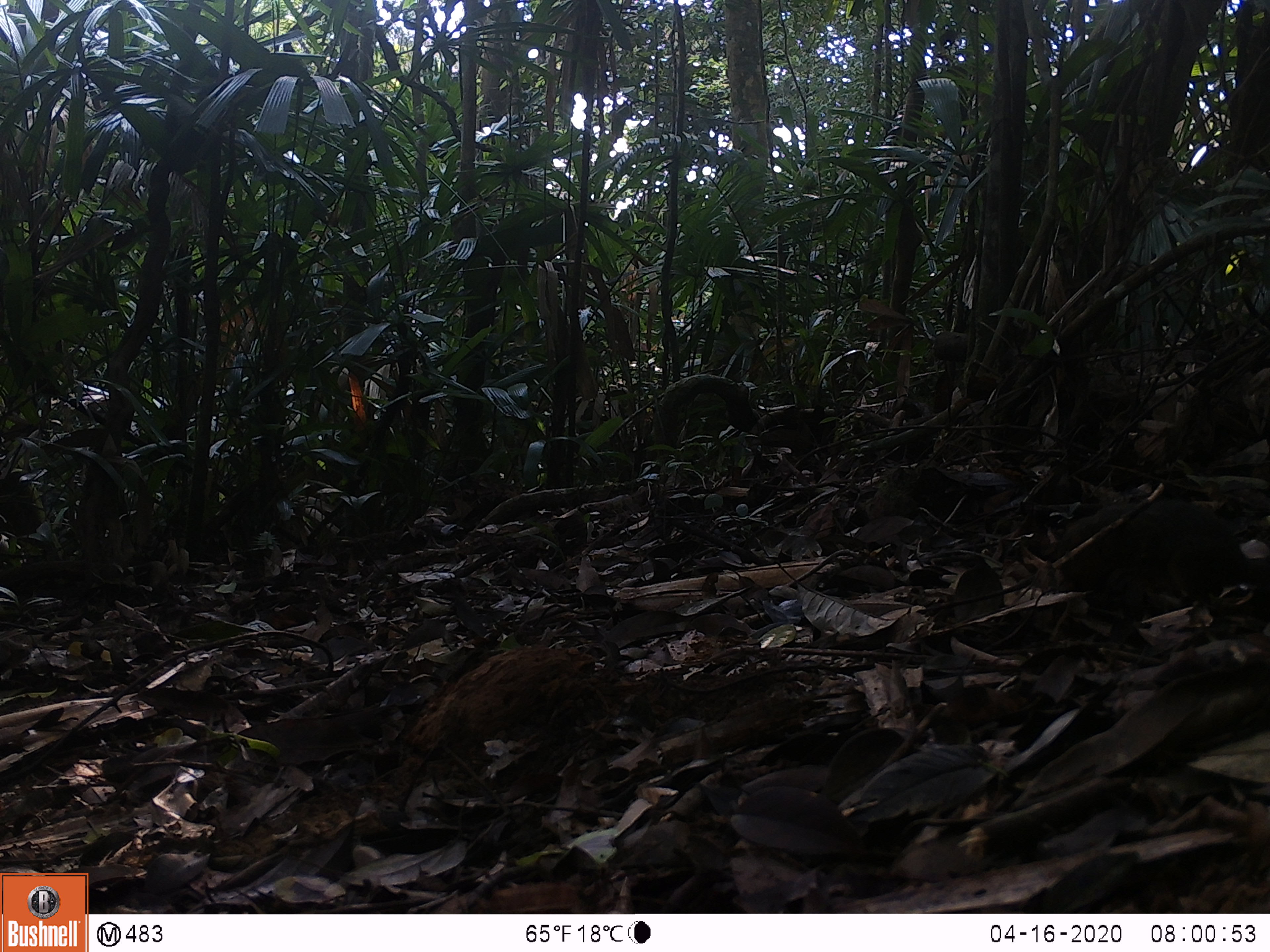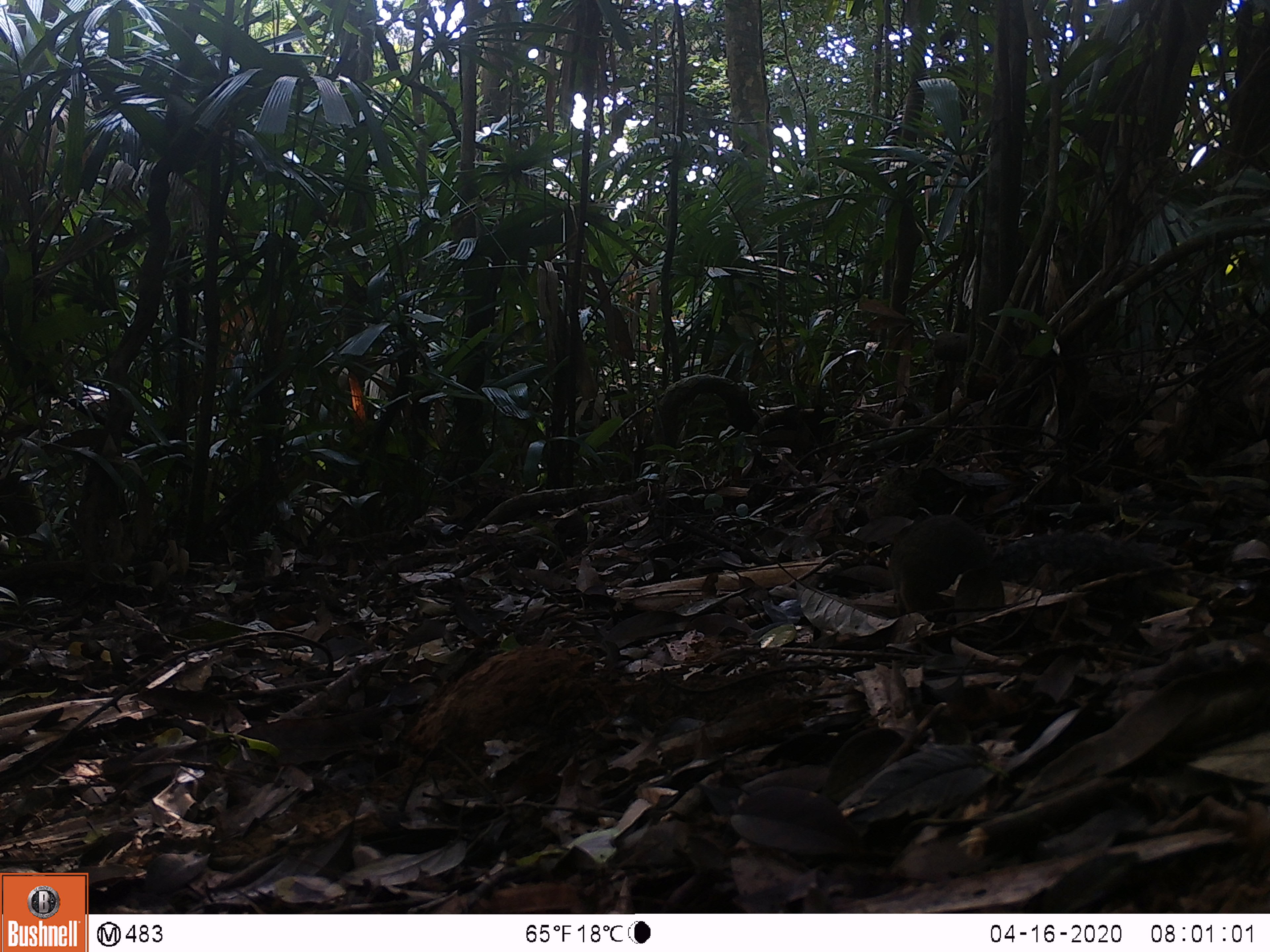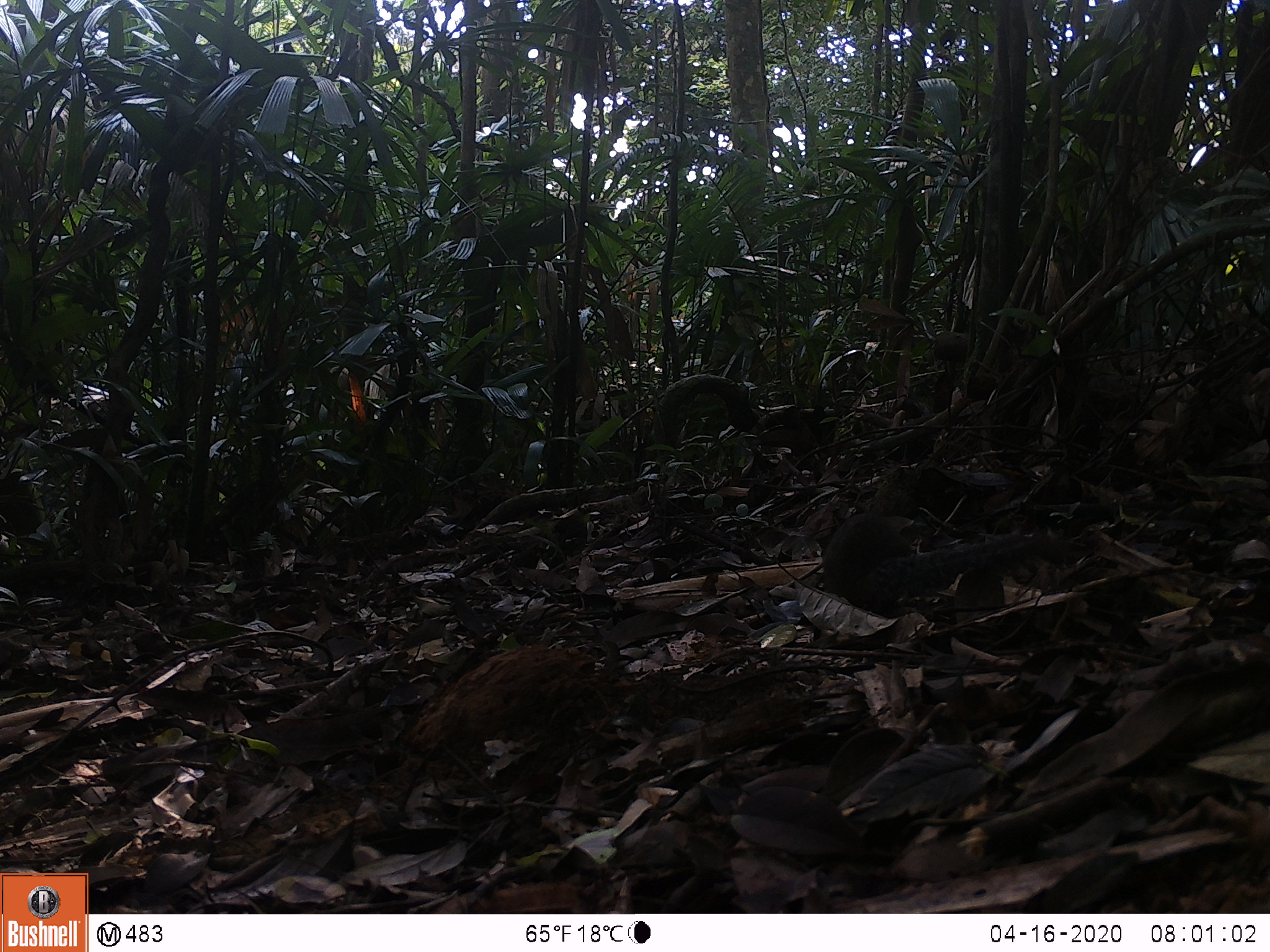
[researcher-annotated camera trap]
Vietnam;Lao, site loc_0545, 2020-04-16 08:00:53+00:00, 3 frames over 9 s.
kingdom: Animalia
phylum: Chordata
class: Mammalia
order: Rodentia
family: Sciuridae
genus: Dremomys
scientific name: Dremomys rufigenis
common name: red-cheeked squirrel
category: red cheeked squirrel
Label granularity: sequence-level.